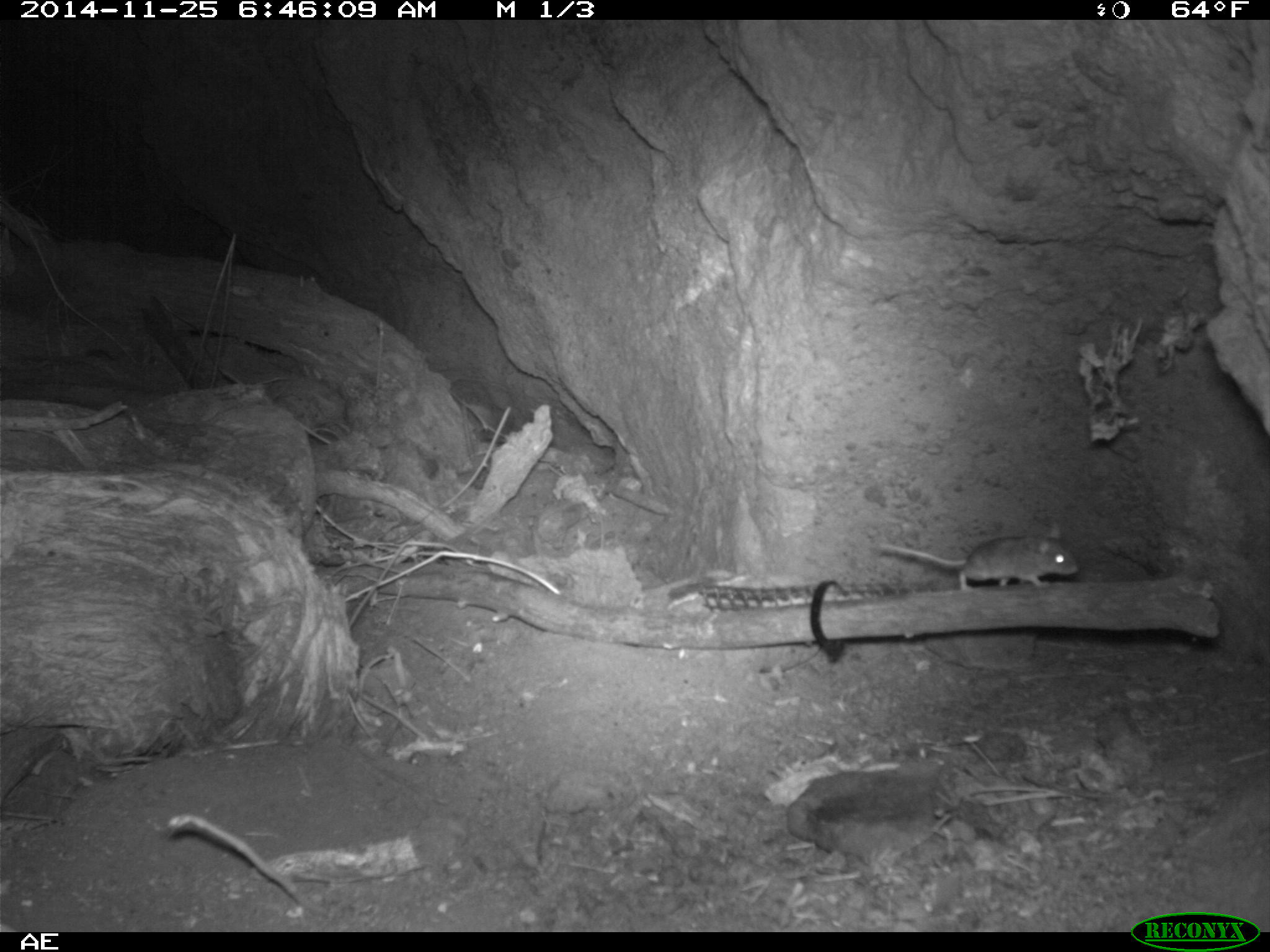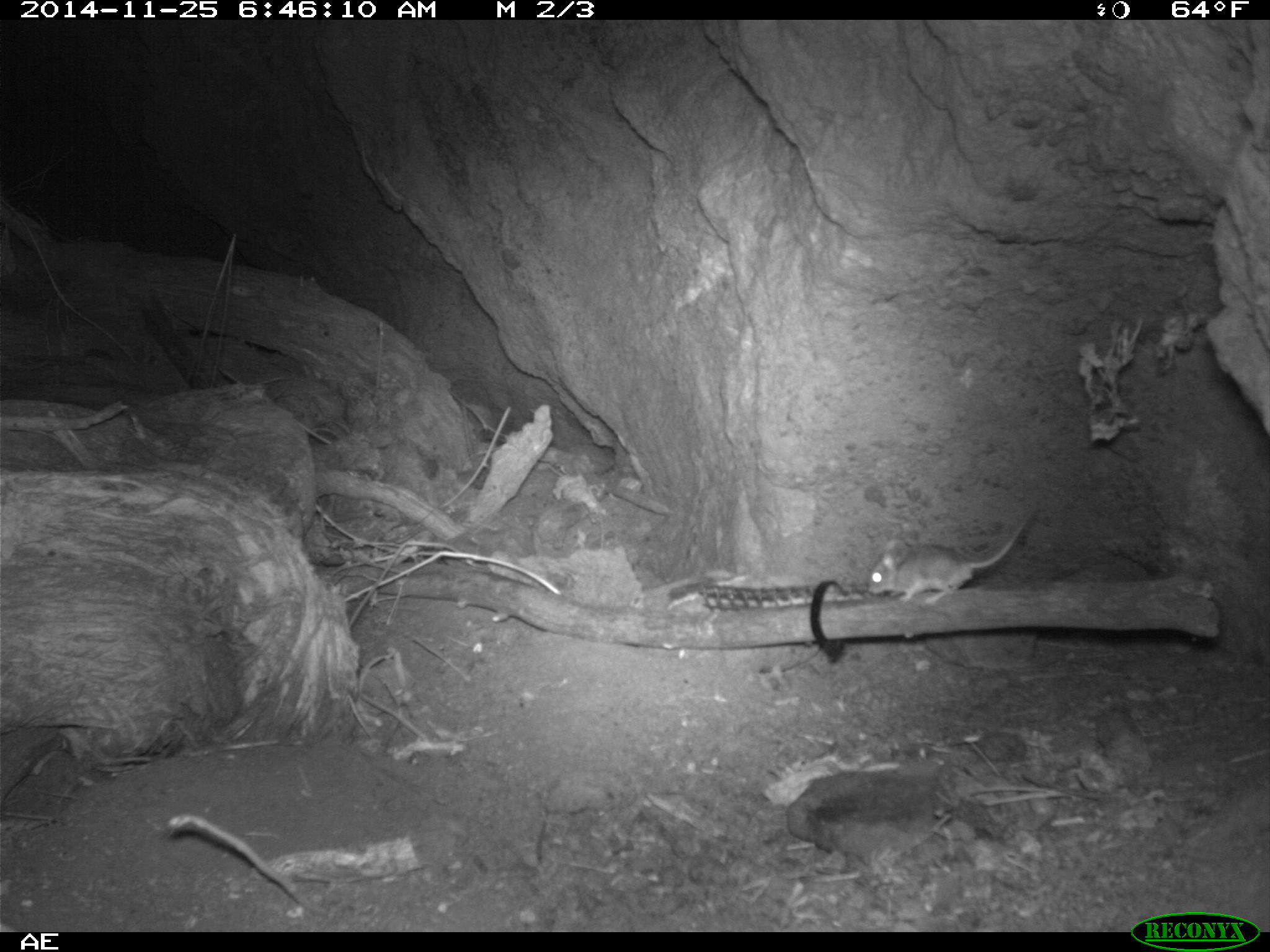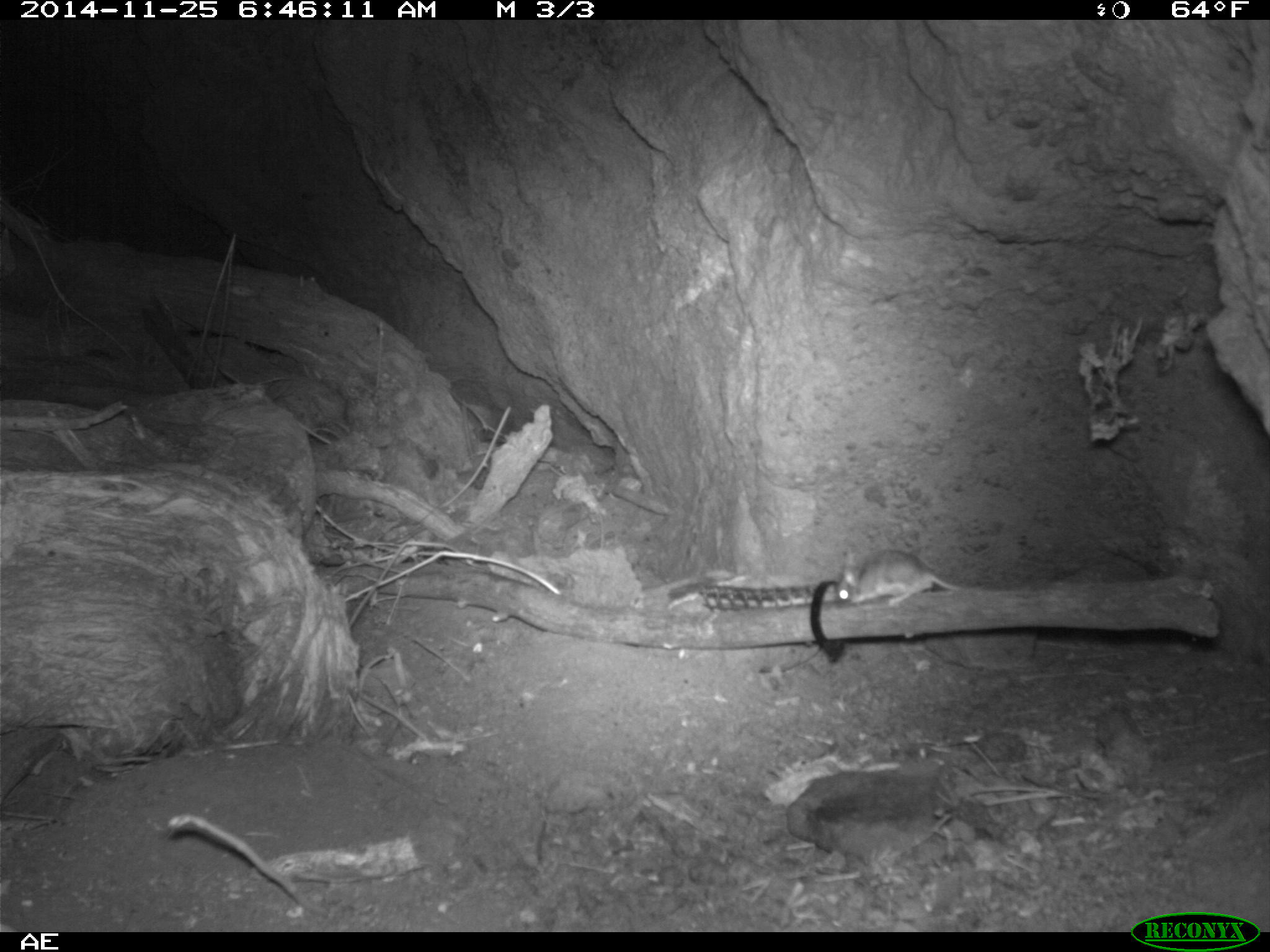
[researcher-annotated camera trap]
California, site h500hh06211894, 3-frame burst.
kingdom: Animalia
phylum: Chordata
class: Mammalia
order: Rodentia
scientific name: Rodentia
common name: rodent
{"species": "rodent (Rodentia)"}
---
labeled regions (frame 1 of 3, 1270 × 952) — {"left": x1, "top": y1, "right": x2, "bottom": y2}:
rodent: {"left": 878, "top": 537, "right": 1078, "bottom": 590}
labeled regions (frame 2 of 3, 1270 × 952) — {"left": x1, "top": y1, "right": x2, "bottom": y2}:
rodent: {"left": 869, "top": 514, "right": 1030, "bottom": 604}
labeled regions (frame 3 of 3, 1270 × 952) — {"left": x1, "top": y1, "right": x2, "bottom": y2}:
rodent: {"left": 832, "top": 548, "right": 965, "bottom": 604}